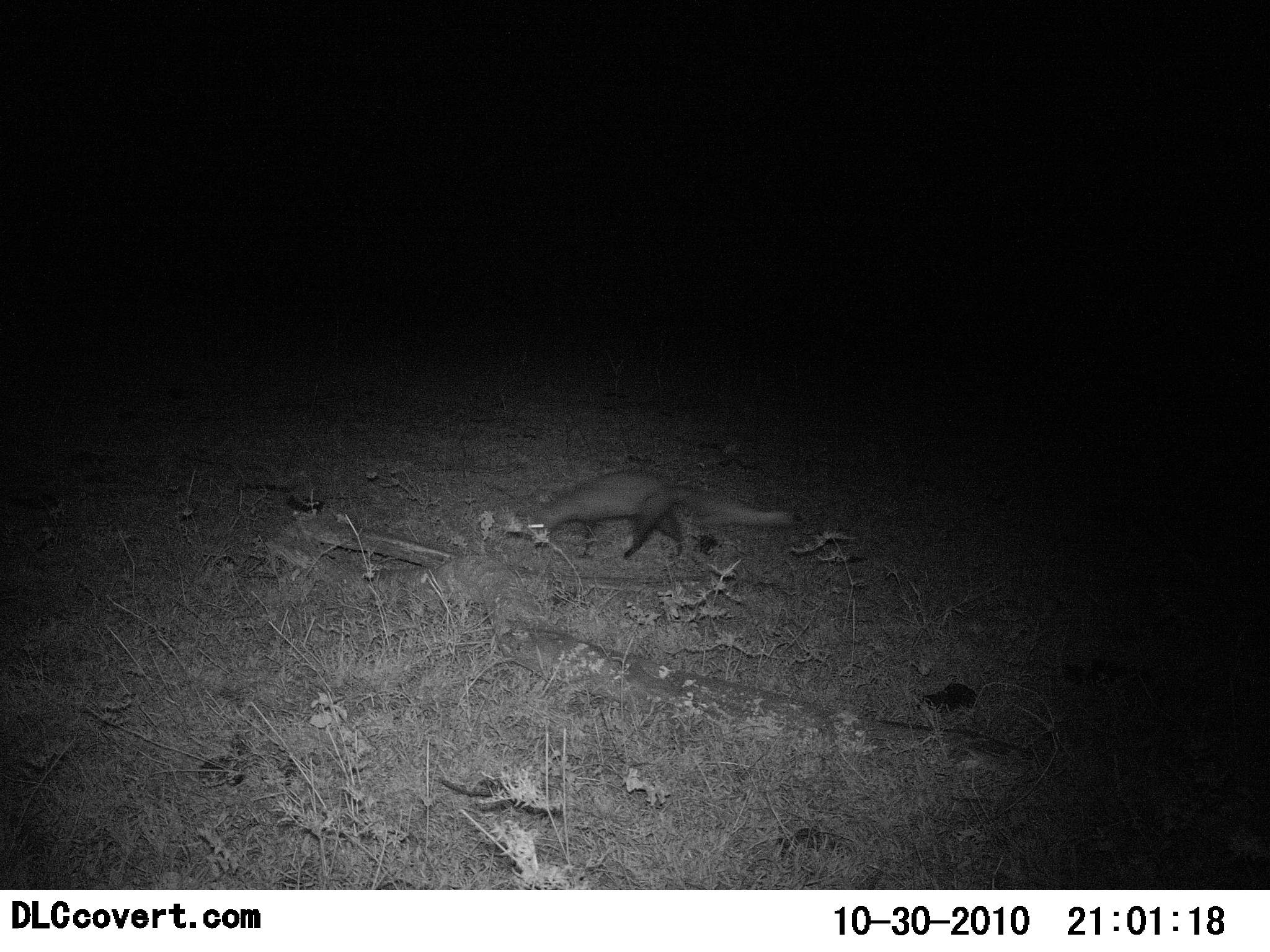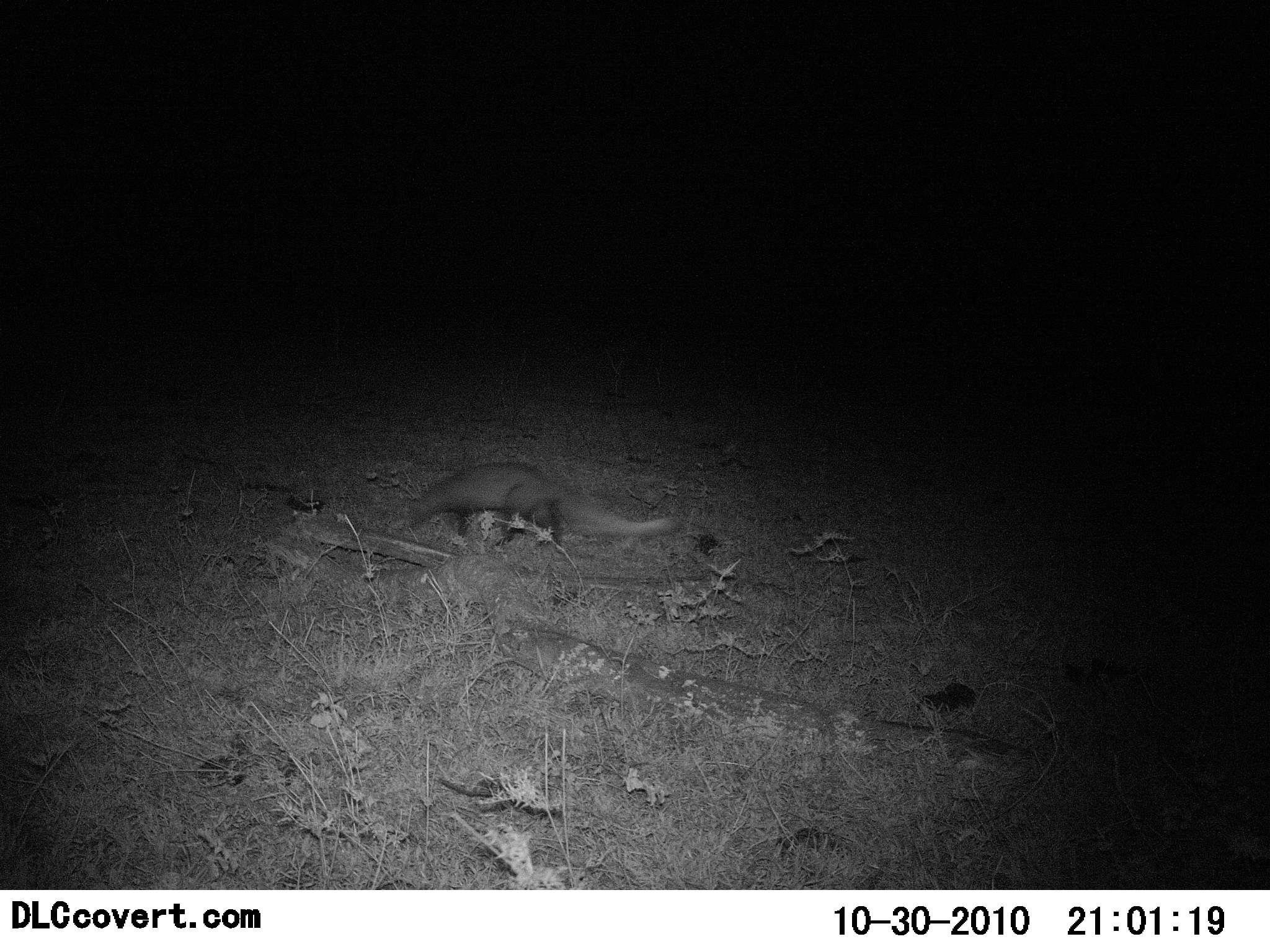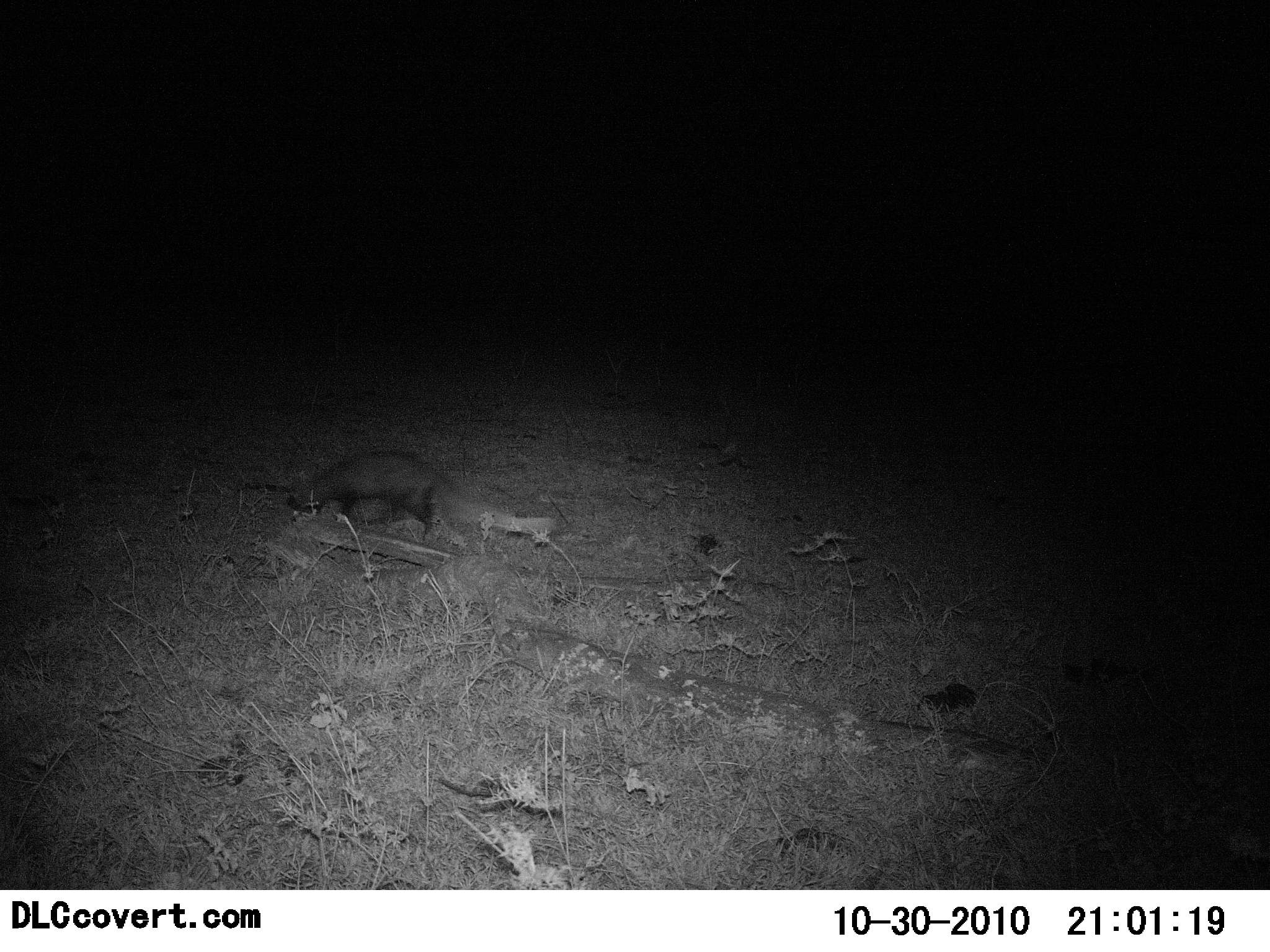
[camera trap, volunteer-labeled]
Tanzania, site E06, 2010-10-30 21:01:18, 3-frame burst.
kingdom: Animalia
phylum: Chordata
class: Mammalia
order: Carnivora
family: Herpestidae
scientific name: Herpestidae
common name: mongoose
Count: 1.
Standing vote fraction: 0%.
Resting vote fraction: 0%.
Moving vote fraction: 100%.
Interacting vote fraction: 0%.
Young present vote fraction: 0%.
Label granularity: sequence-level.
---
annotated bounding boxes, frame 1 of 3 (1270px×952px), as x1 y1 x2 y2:
animal: 513 472 802 563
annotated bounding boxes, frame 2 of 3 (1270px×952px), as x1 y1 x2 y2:
animal: 400 463 681 551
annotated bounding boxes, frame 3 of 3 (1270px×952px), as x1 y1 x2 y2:
animal: 284 450 555 545